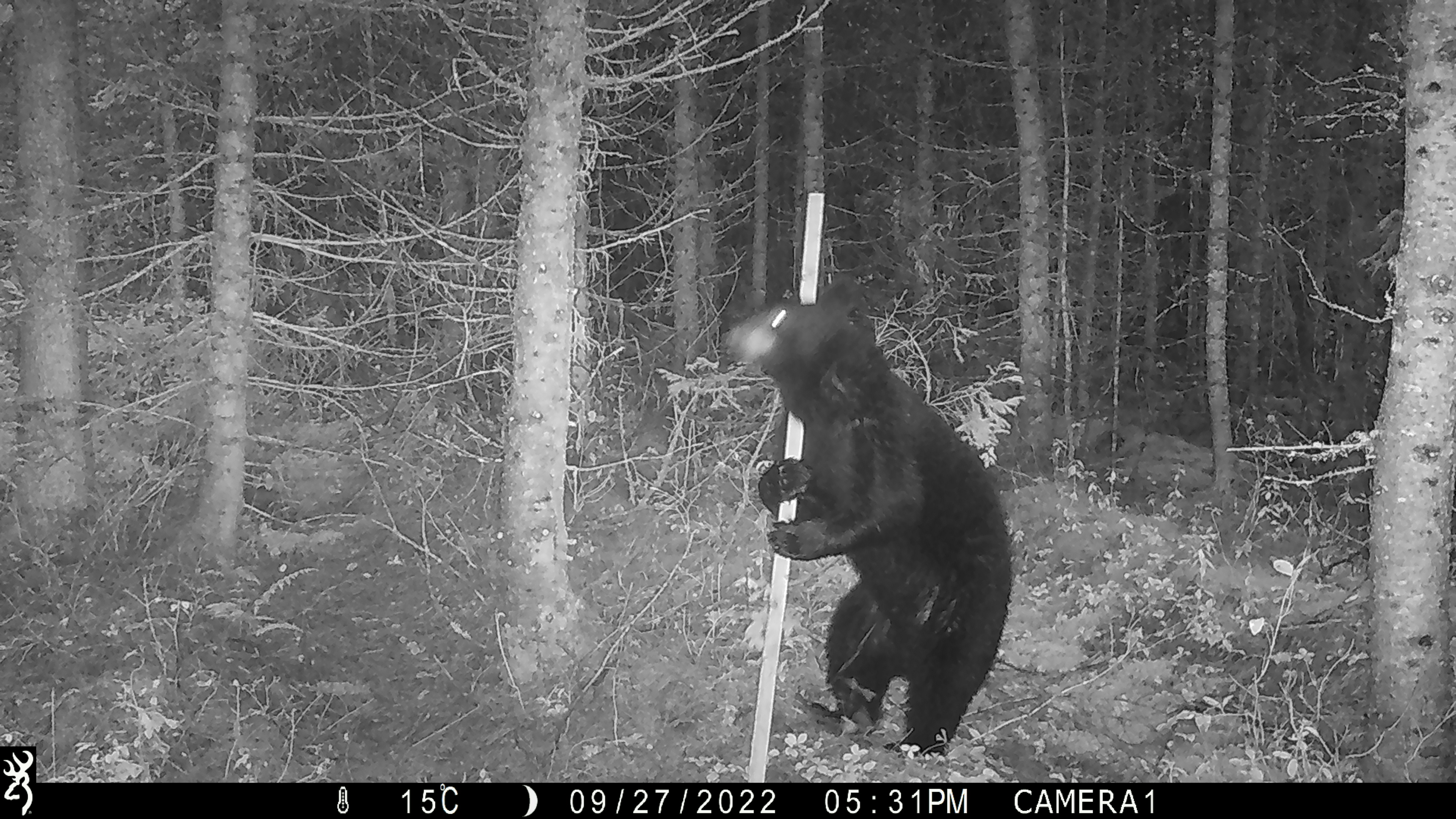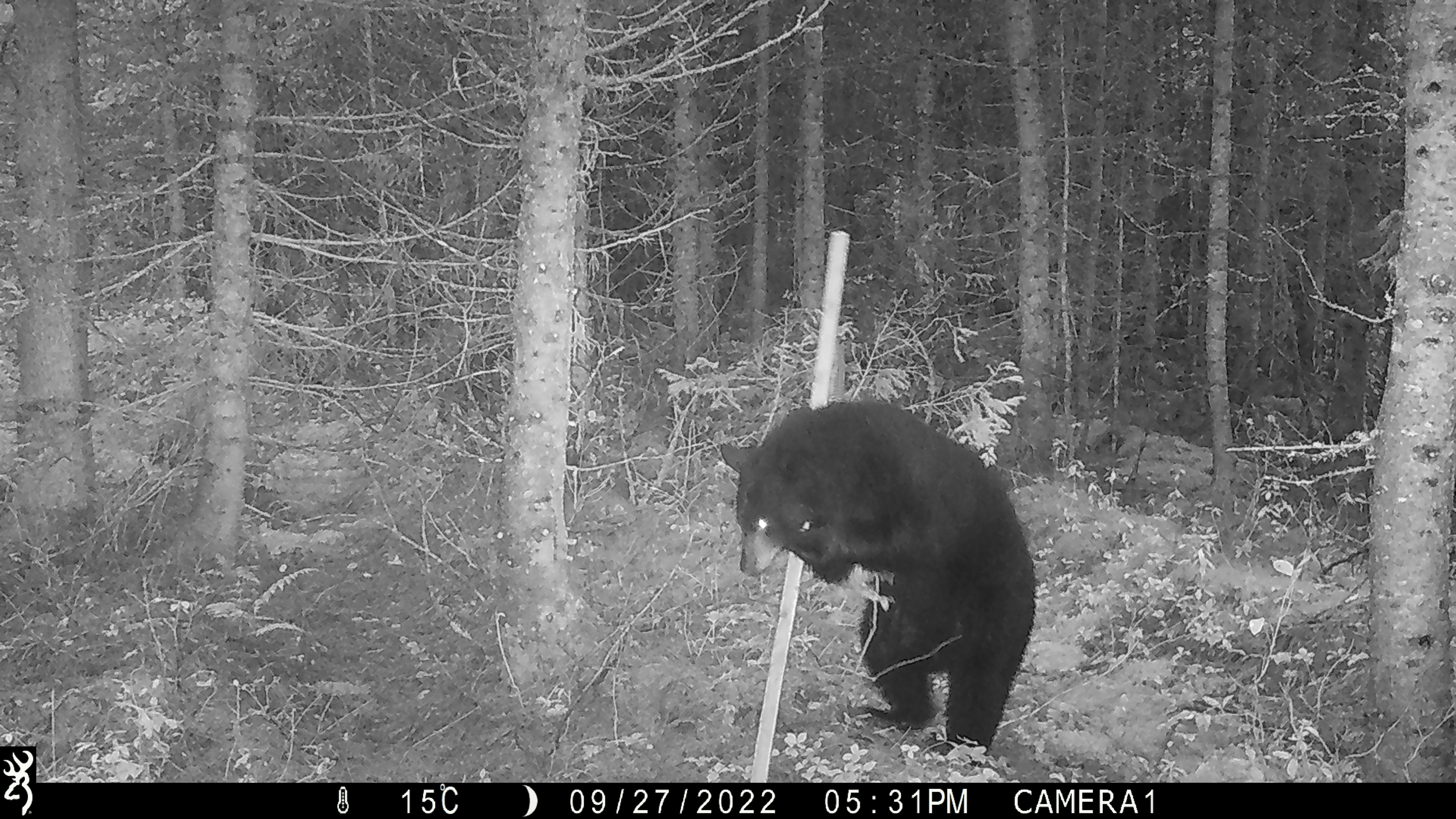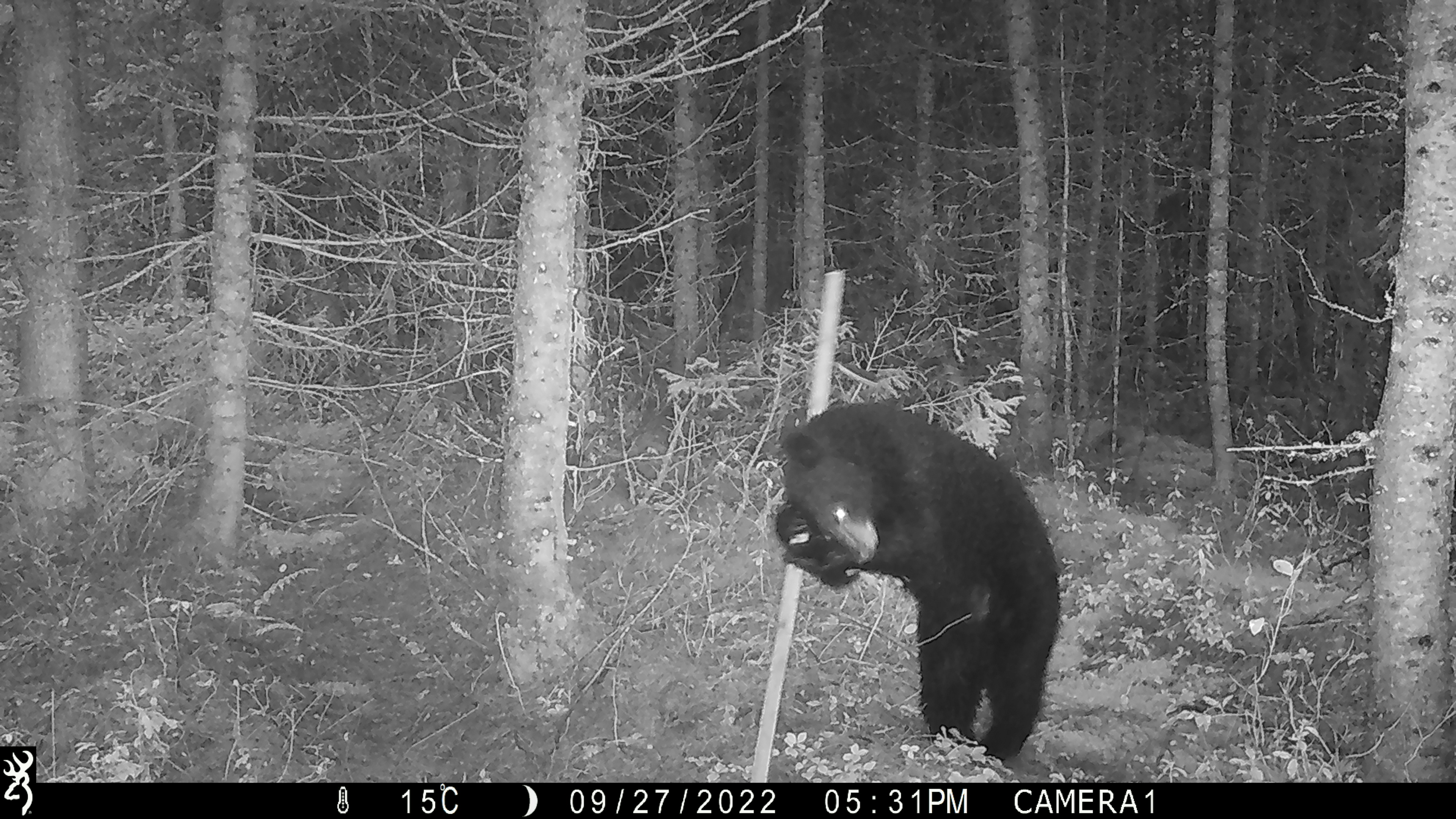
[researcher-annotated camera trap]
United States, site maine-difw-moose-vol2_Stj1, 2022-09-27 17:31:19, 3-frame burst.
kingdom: Animalia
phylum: Chordata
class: Mammalia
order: Carnivora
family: Ursidae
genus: Ursus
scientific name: Ursus americanus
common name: black bear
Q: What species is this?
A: Black bear (Ursus americanus).